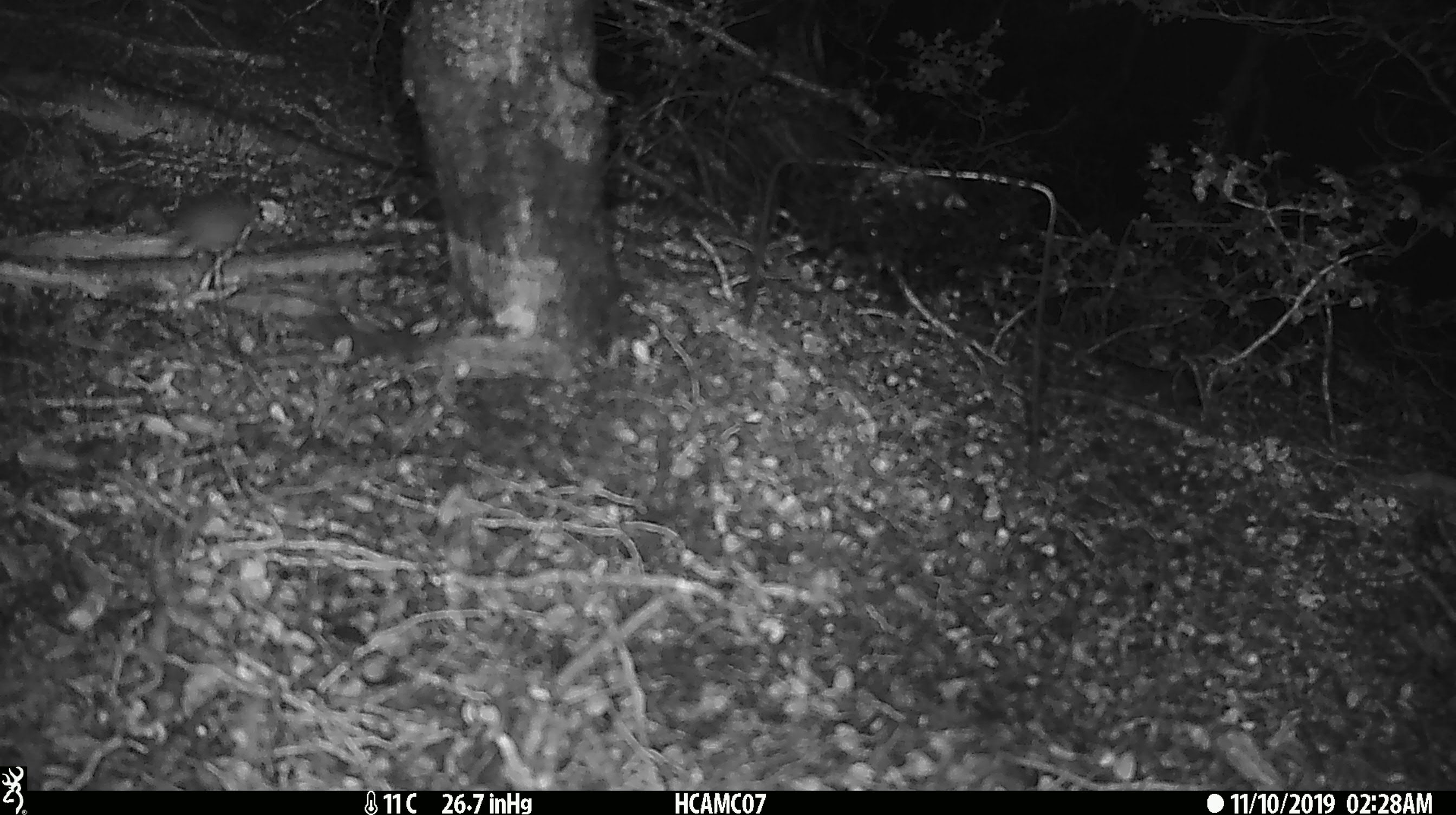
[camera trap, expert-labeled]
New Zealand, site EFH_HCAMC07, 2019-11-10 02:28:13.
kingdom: Animalia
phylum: Chordata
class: Mammalia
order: Rodentia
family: Muridae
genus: Mus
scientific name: Mus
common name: mouse